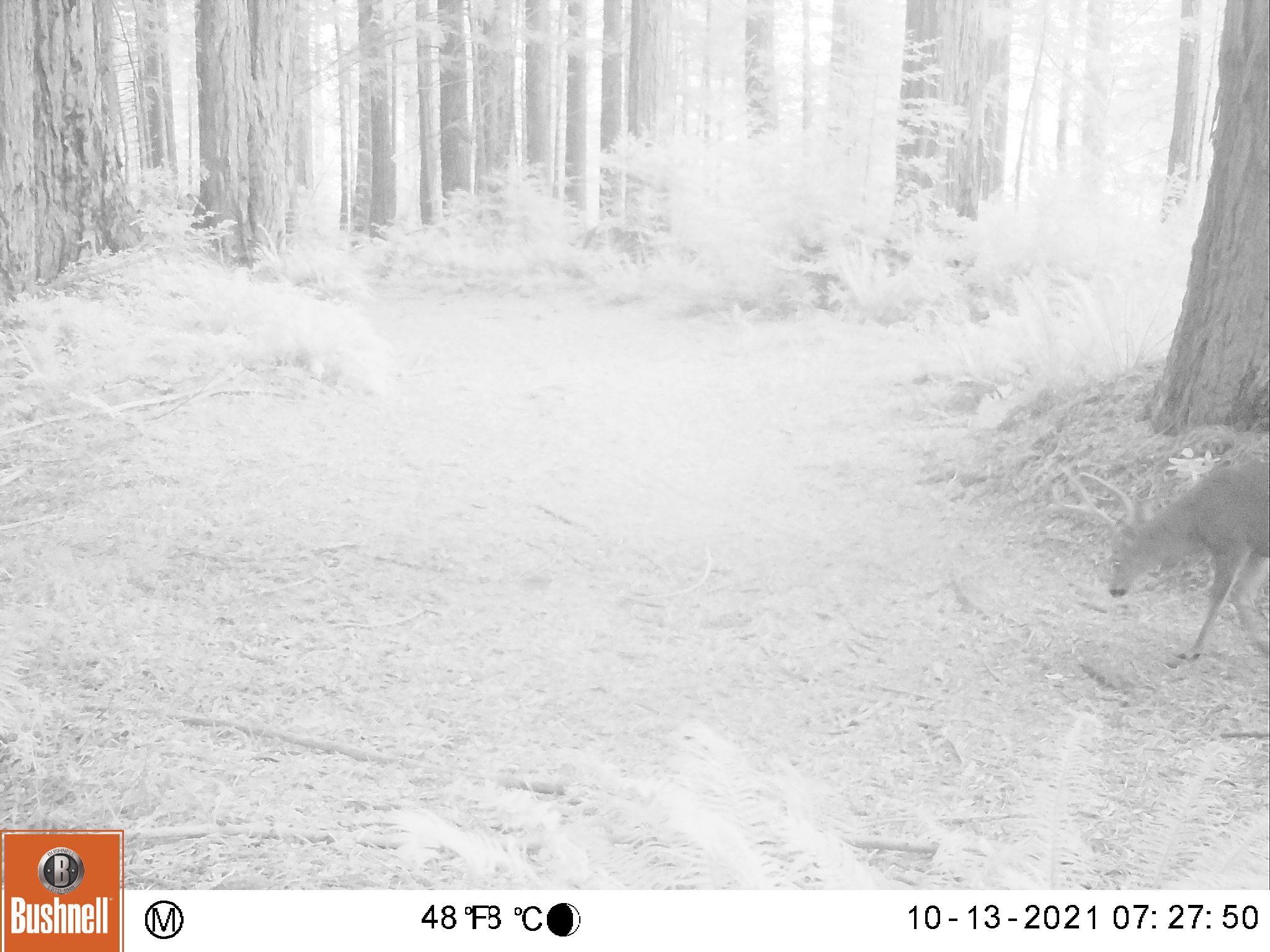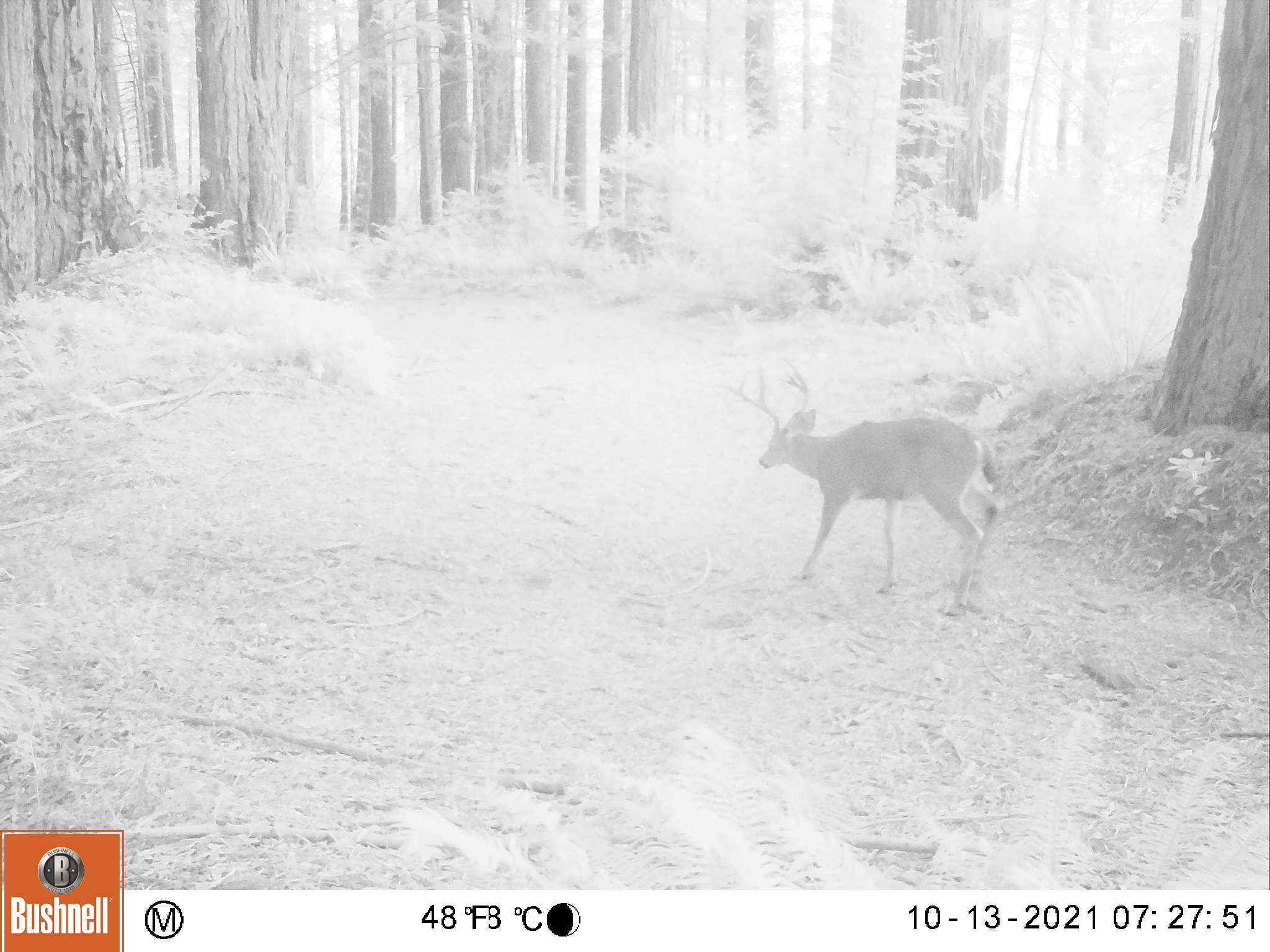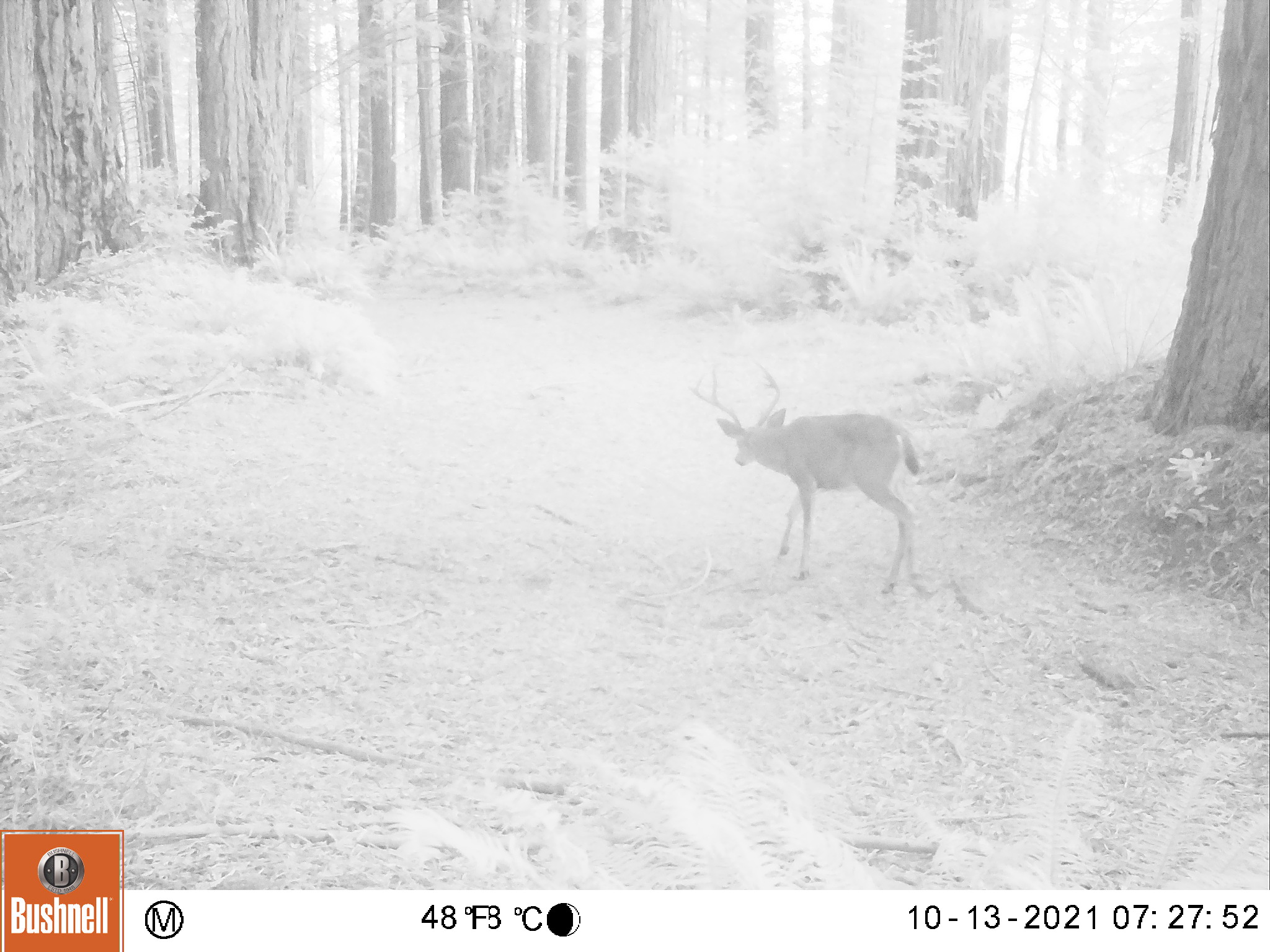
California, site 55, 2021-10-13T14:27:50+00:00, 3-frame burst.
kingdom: Animalia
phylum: Chordata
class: Mammalia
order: Artiodactyla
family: Cervidae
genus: Odocoileus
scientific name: Odocoileus hemionus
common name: mule deer